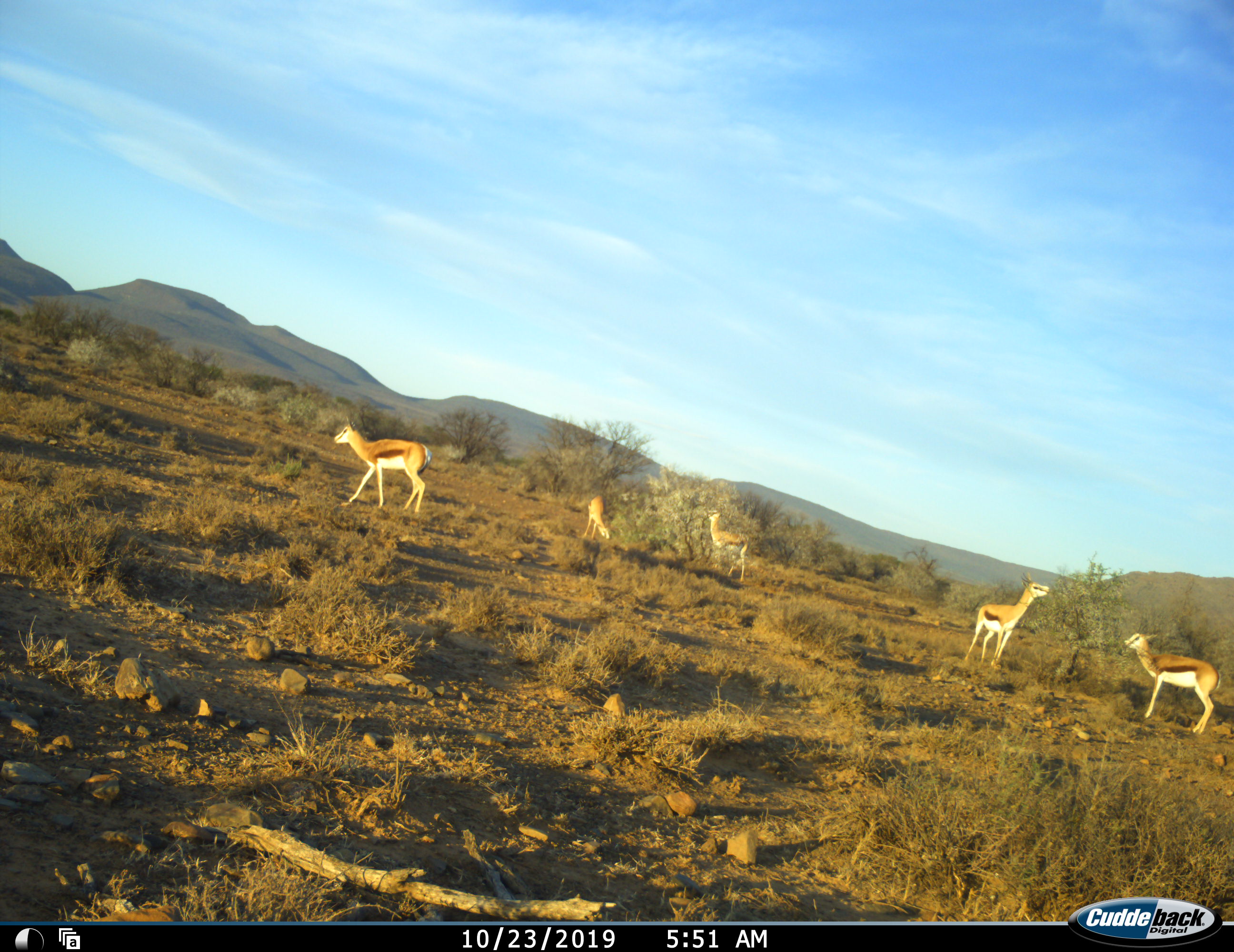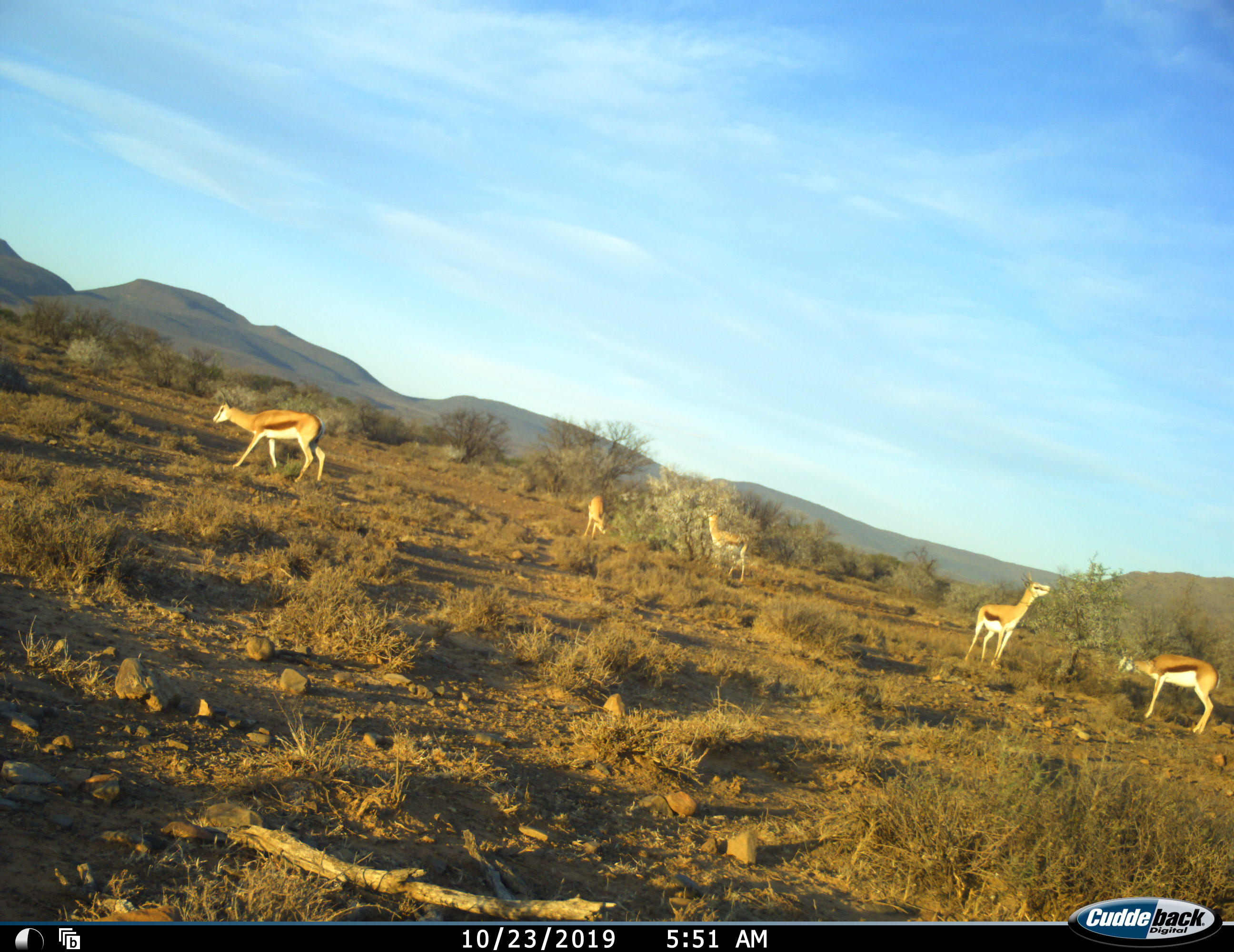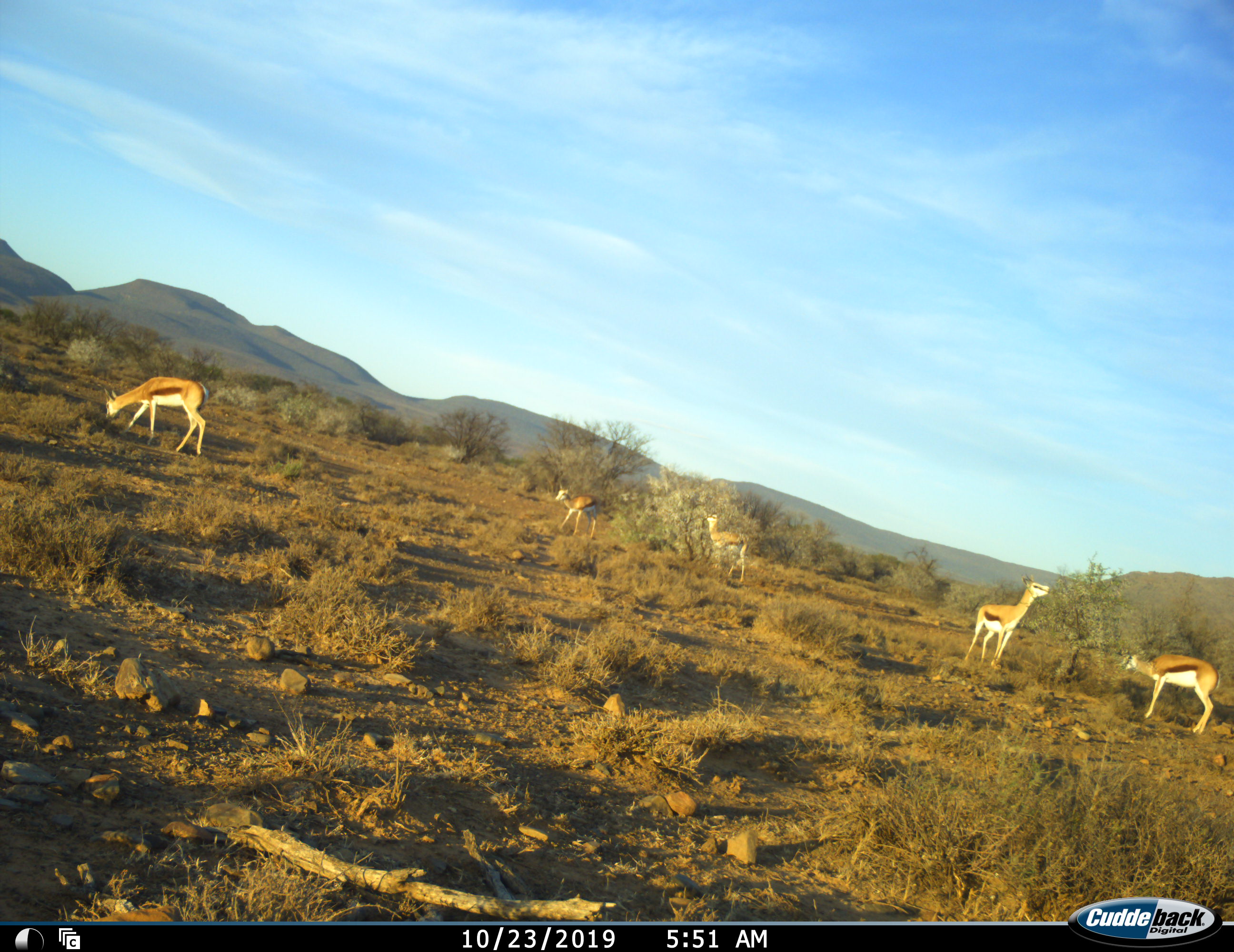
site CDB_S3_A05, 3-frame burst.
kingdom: Animalia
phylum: Chordata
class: Mammalia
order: Artiodactyla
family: Bovidae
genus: Antidorcas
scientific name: Antidorcas marsupialis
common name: springbok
Springbok (Antidorcas marsupialis), count 5. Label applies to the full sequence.